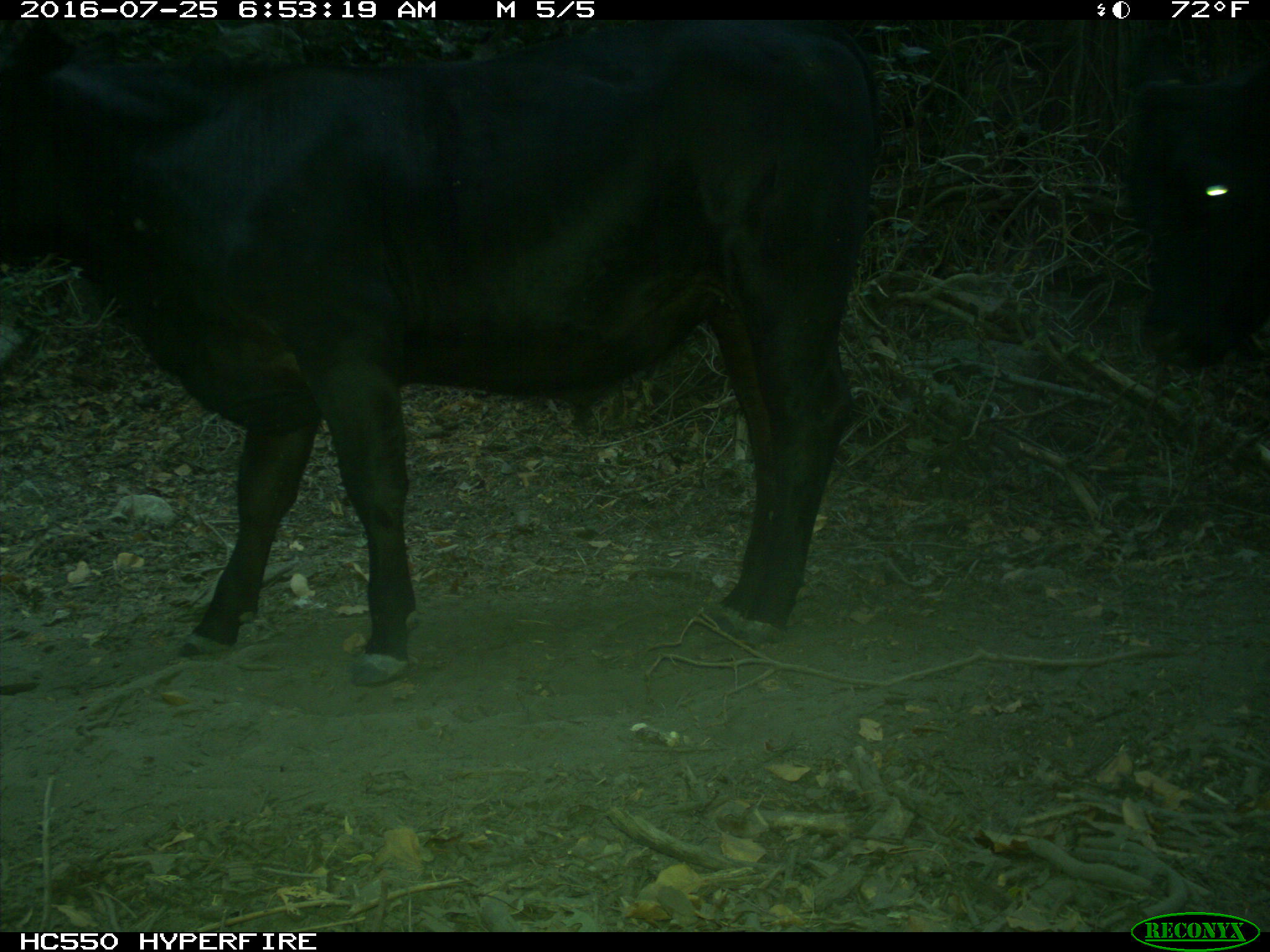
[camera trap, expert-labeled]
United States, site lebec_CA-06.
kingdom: Animalia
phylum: Chordata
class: Mammalia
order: Artiodactyla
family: Bovidae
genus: Bos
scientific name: Bos taurus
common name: domestic cow